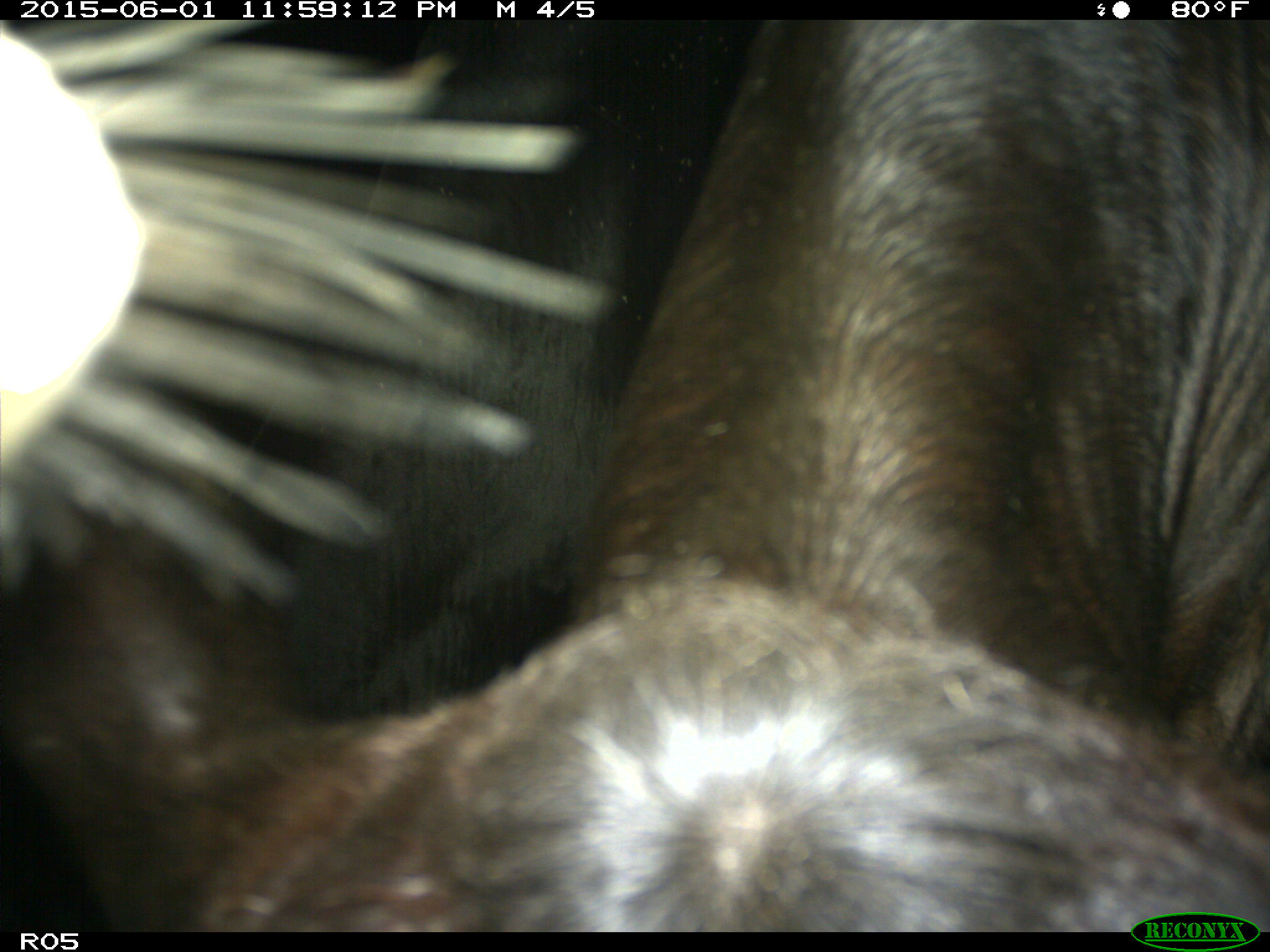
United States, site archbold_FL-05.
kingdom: Animalia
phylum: Chordata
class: Mammalia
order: Artiodactyla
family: Bovidae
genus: Bos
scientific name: Bos taurus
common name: domestic cow